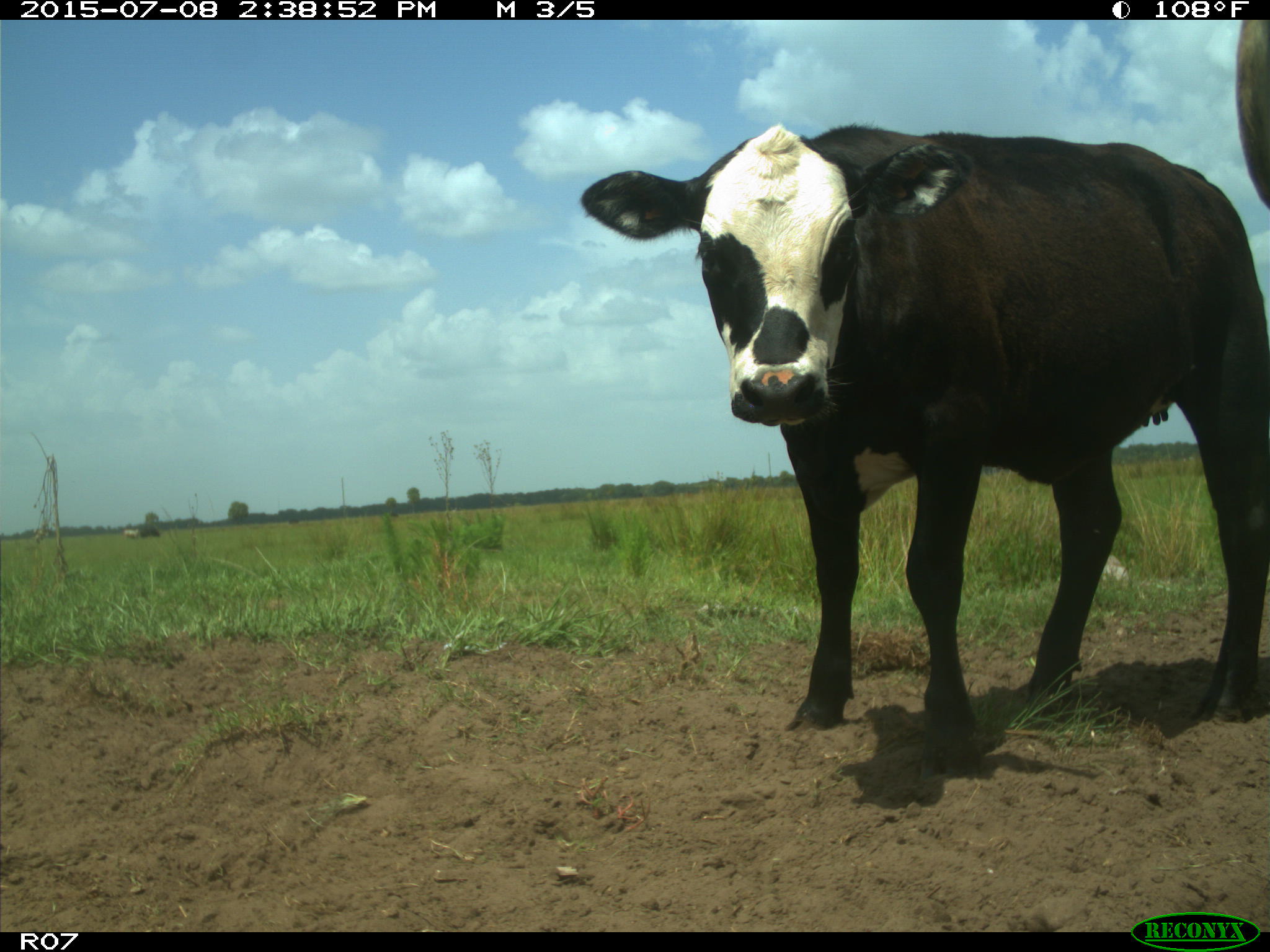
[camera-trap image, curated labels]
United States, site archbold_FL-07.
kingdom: Animalia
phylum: Chordata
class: Mammalia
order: Artiodactyla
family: Bovidae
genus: Bos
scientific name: Bos taurus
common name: domestic cow